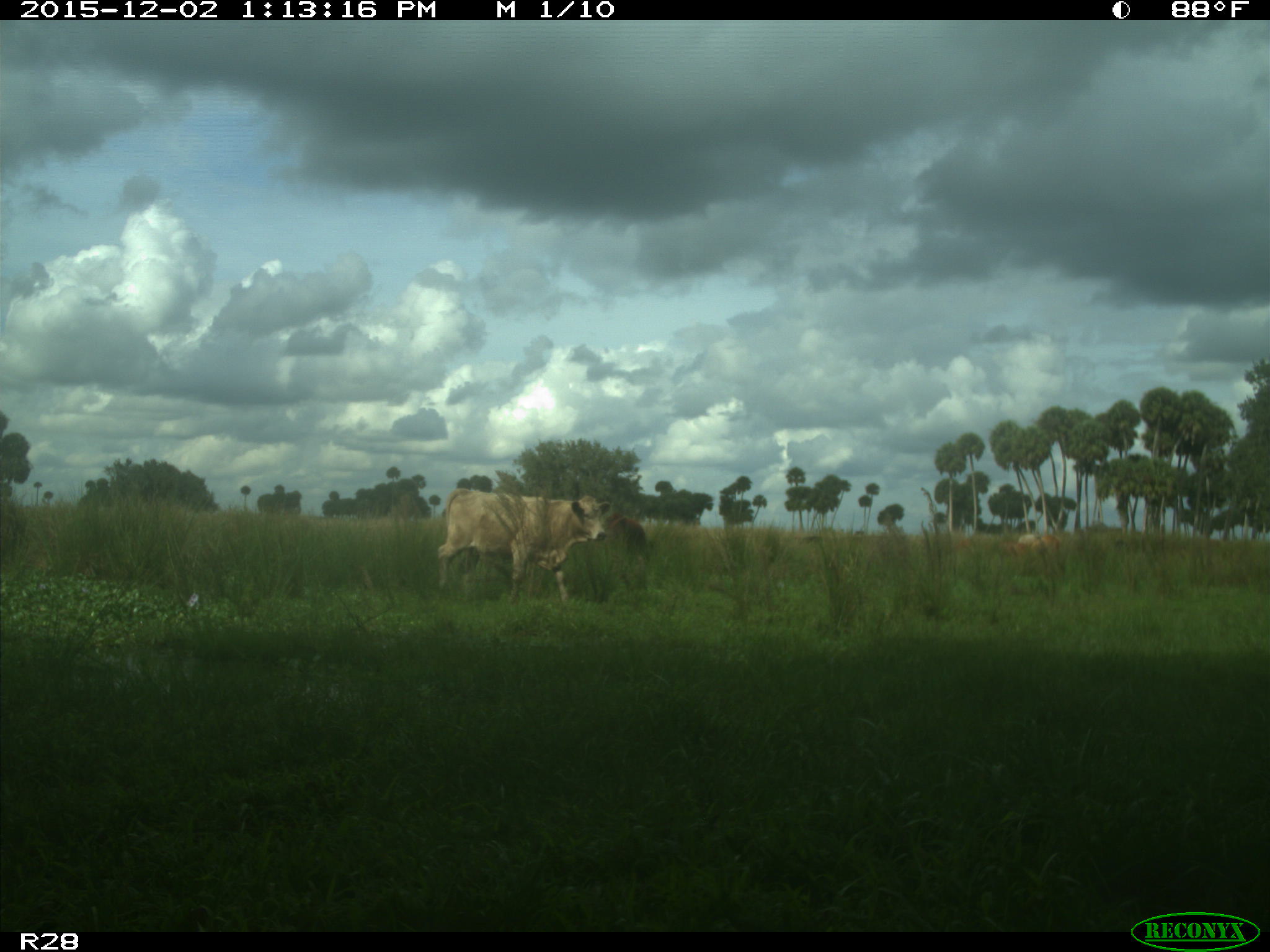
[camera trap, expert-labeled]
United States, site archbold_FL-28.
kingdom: Animalia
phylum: Chordata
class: Mammalia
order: Artiodactyla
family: Bovidae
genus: Bos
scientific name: Bos taurus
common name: domestic cow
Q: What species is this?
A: Bos taurus (domestic cow).